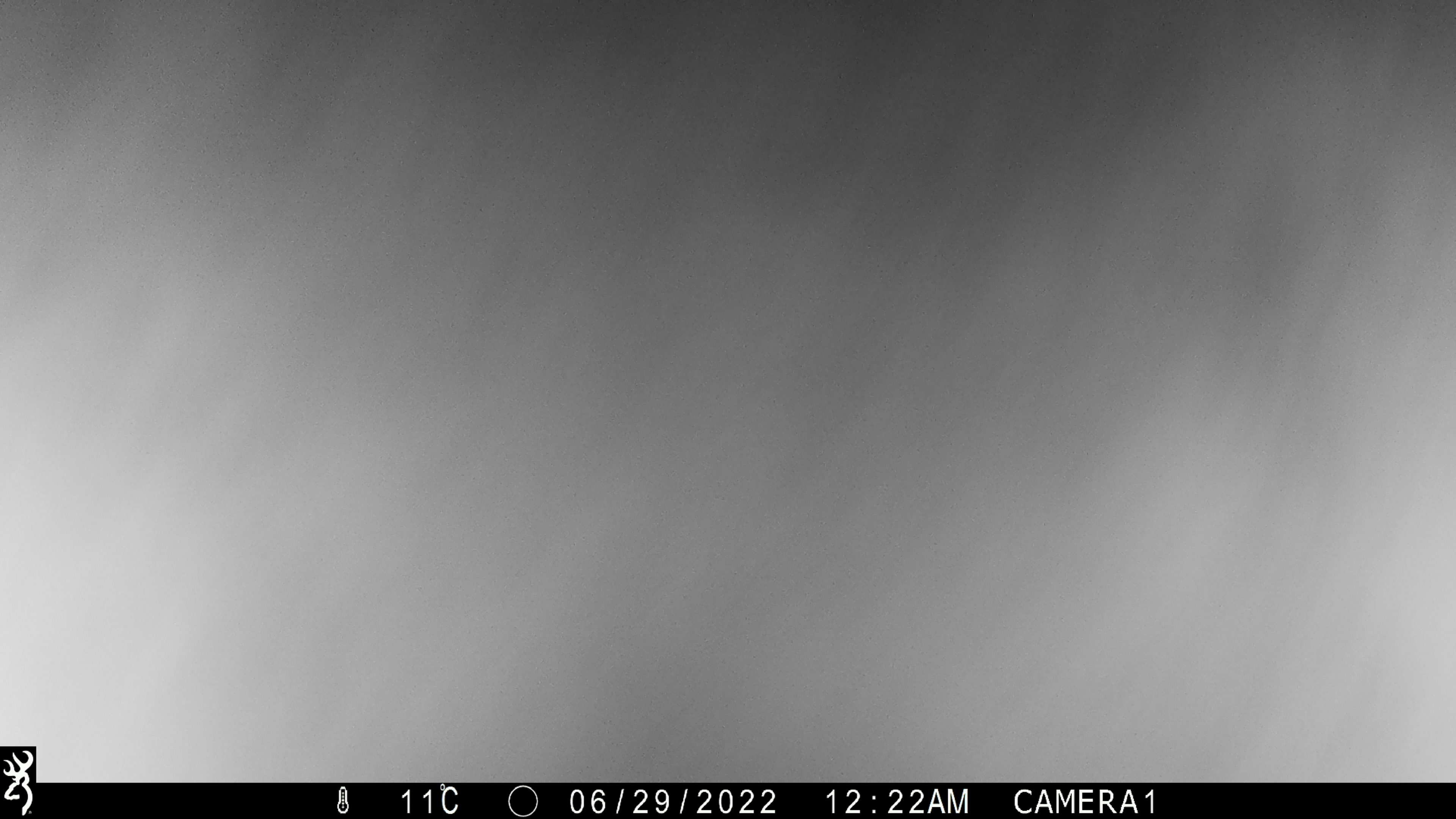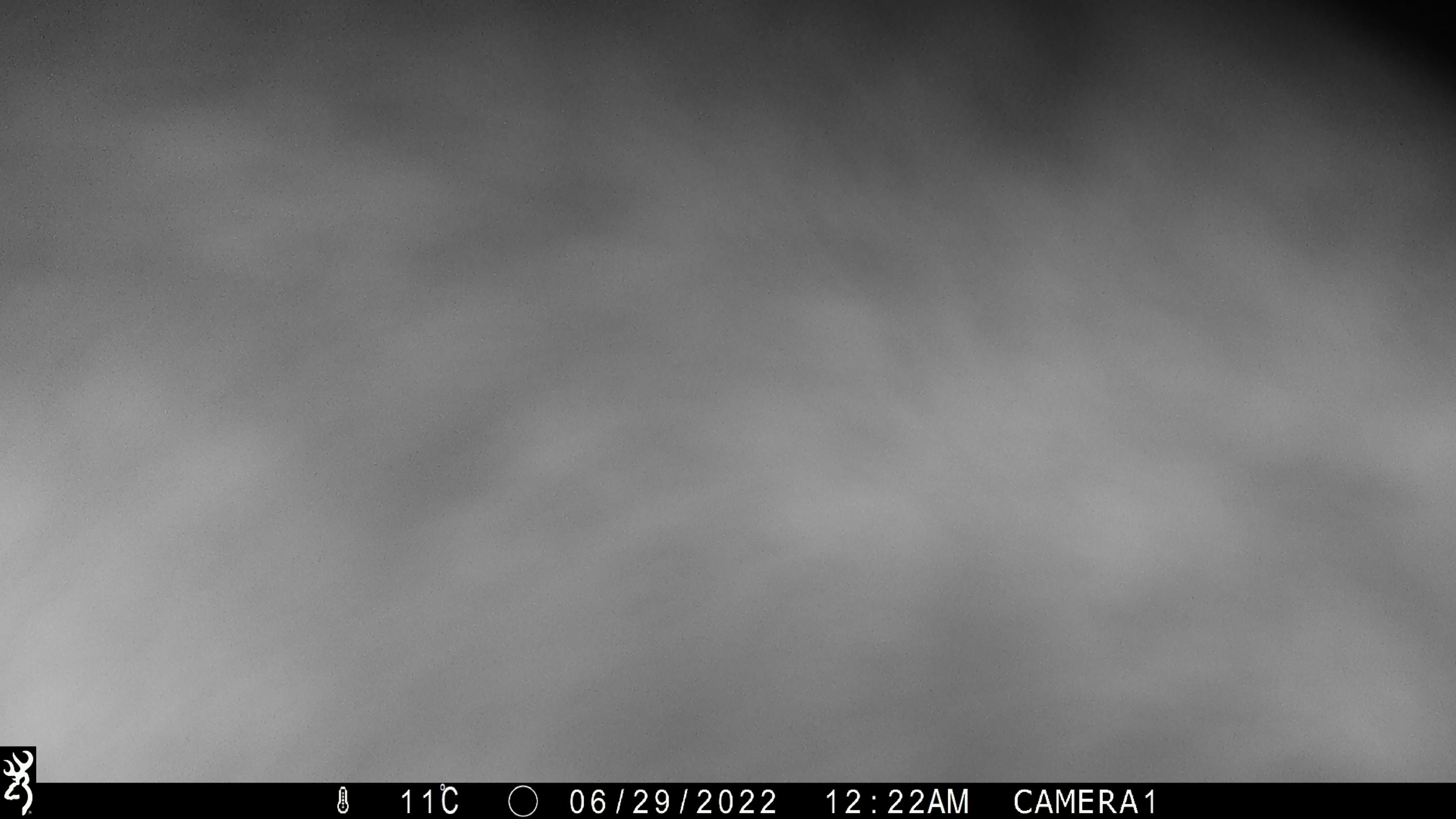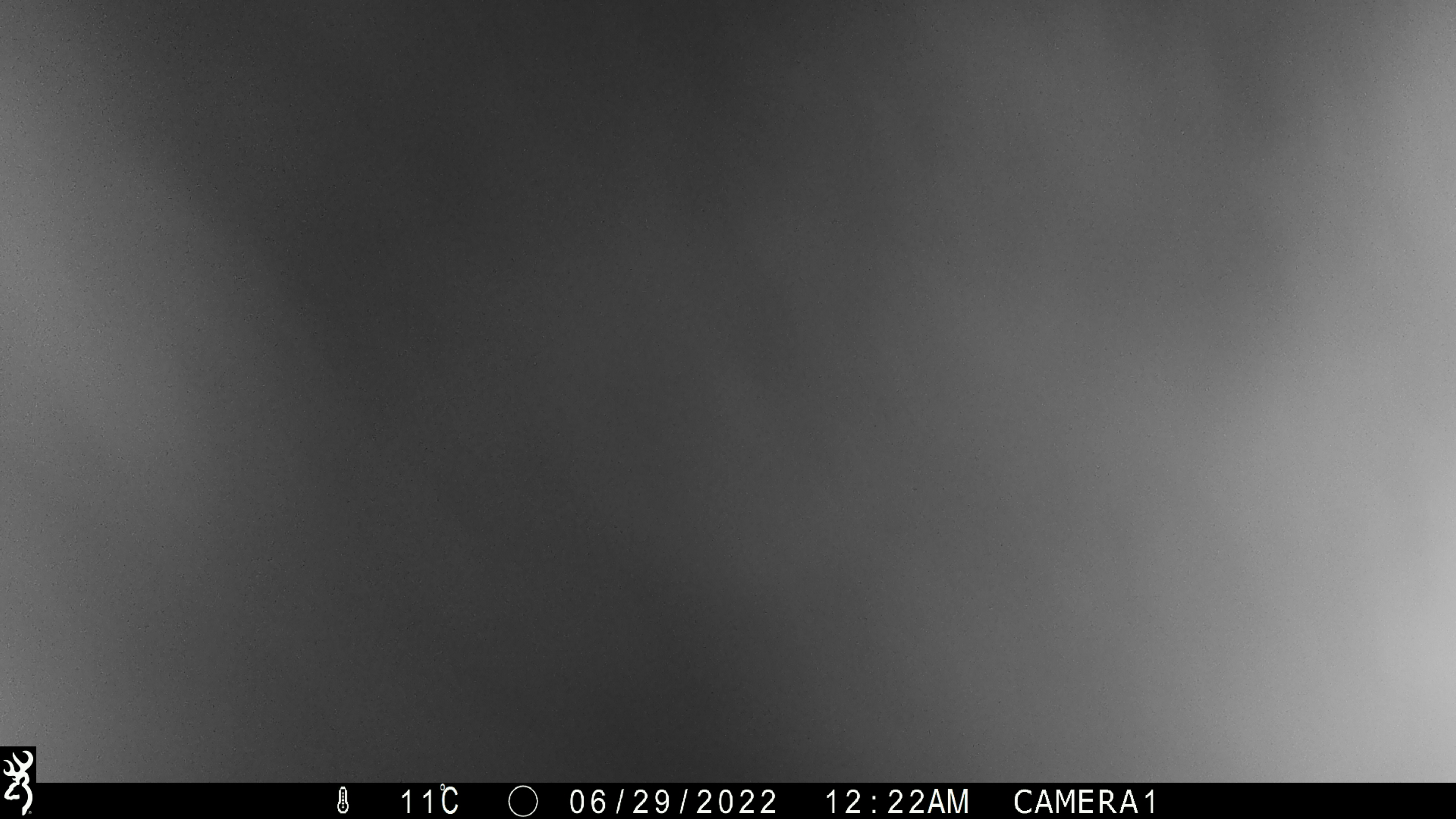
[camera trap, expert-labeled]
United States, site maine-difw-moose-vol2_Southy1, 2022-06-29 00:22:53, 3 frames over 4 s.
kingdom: Animalia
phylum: Chordata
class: Mammalia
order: Artiodactyla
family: Cervidae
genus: Alces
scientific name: Alces alces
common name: moose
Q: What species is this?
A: Moose (Alces alces).